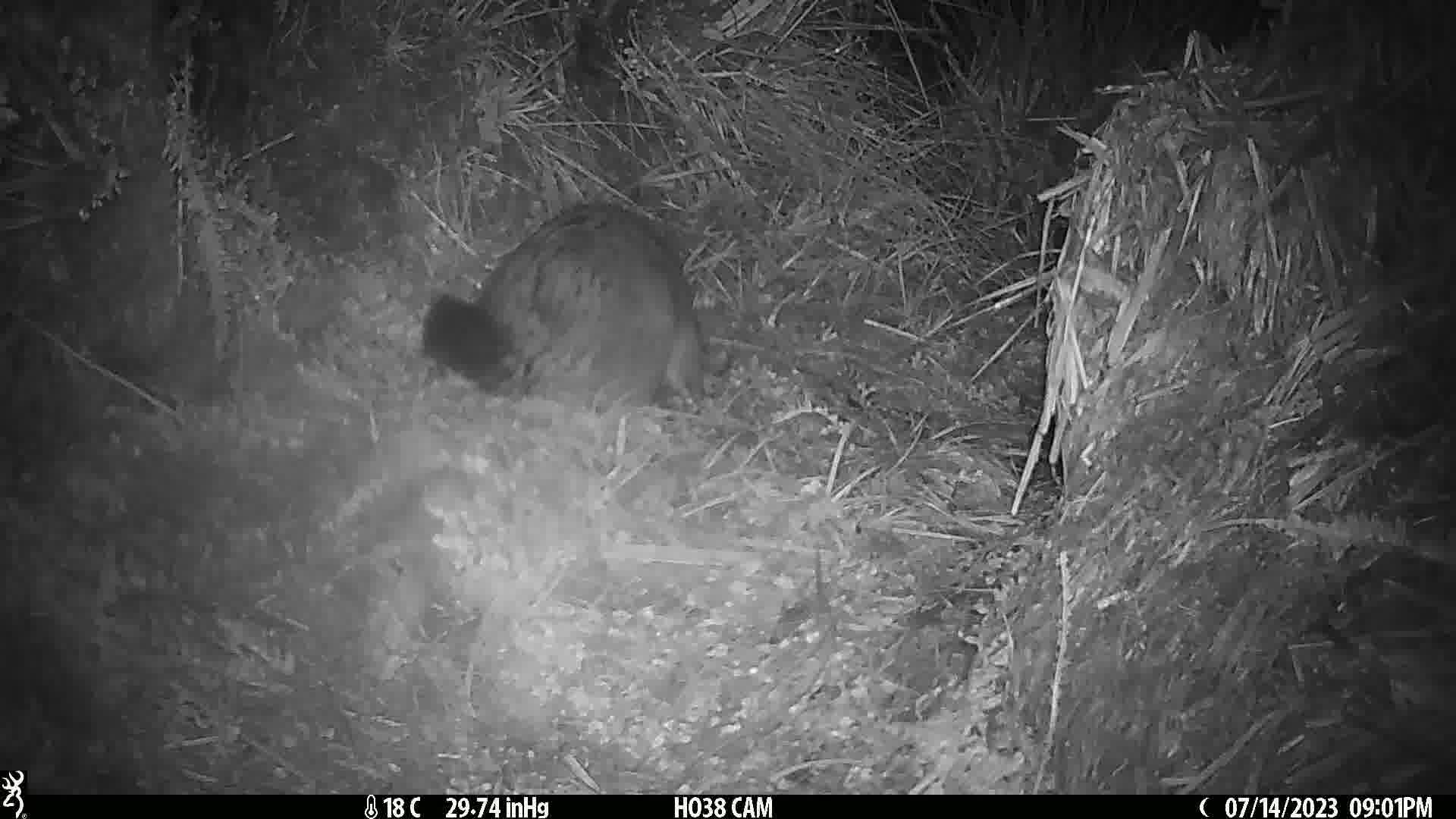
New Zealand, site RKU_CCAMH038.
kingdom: Animalia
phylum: Chordata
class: Mammalia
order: Diprotodontia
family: Phalangeridae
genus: Trichosurus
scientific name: Trichosurus vulpecula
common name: common brushtail possum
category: possum